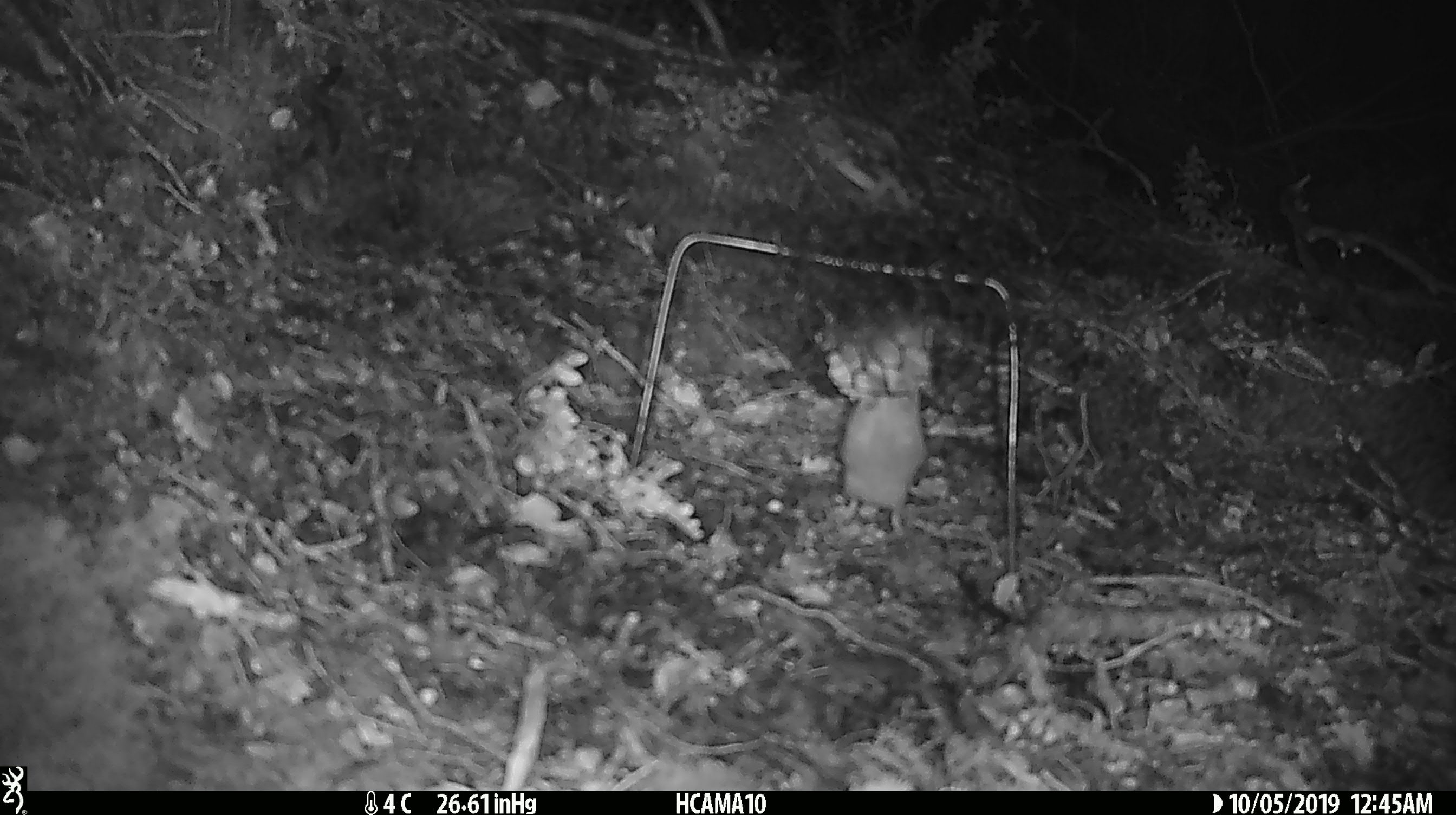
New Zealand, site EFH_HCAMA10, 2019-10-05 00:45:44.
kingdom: Animalia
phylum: Chordata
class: Mammalia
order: Rodentia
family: Muridae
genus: Mus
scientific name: Mus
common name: mouse